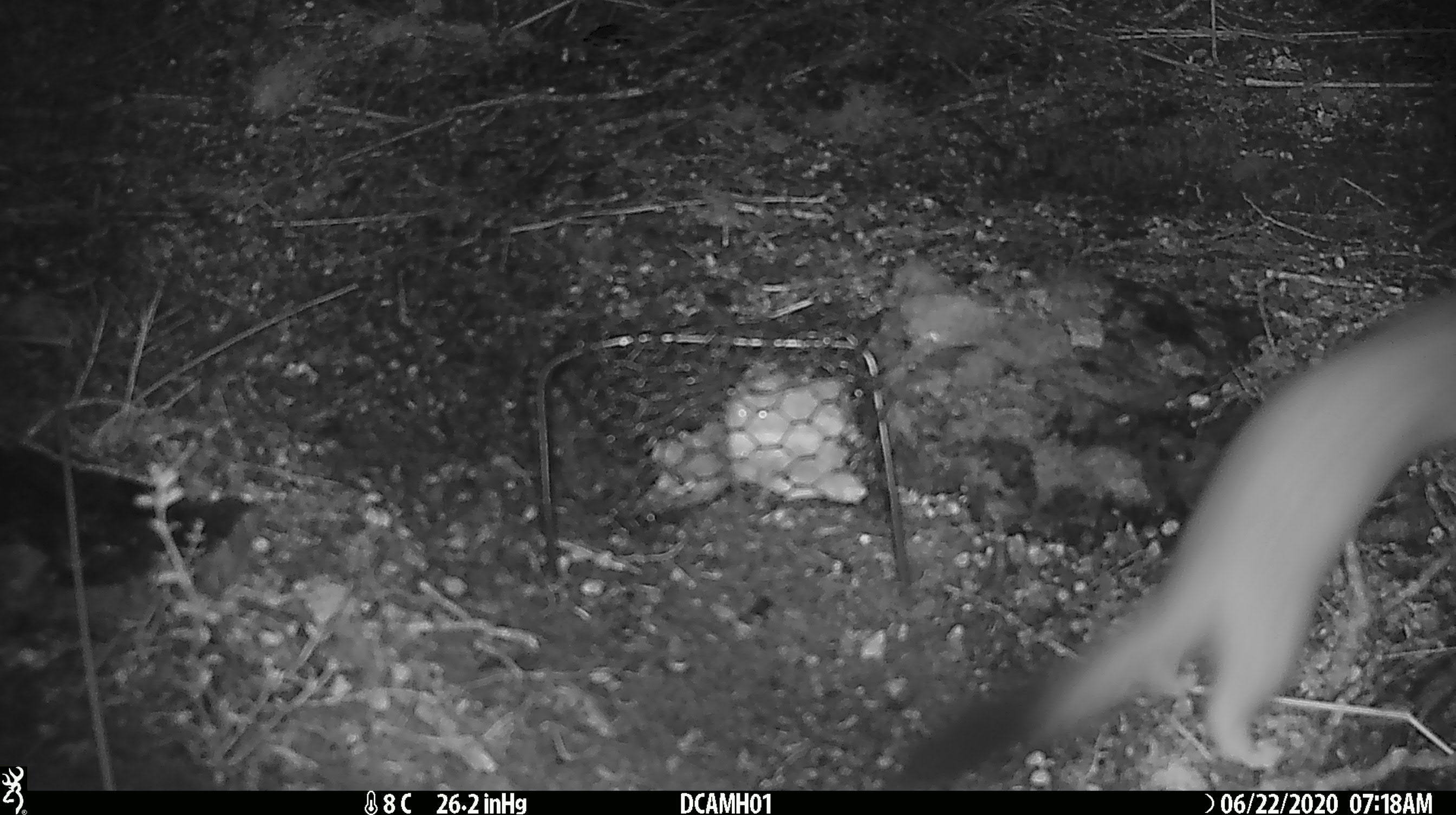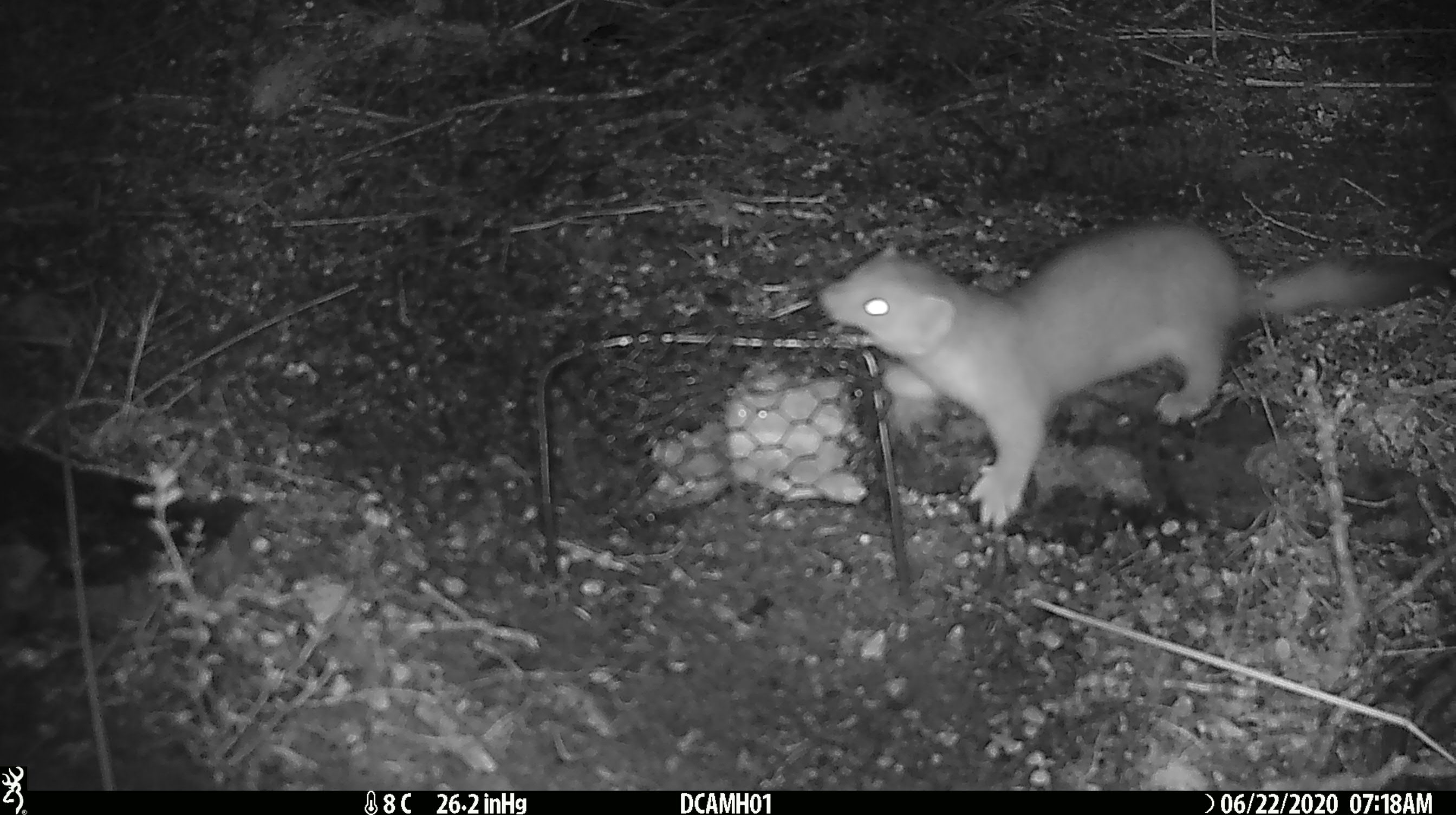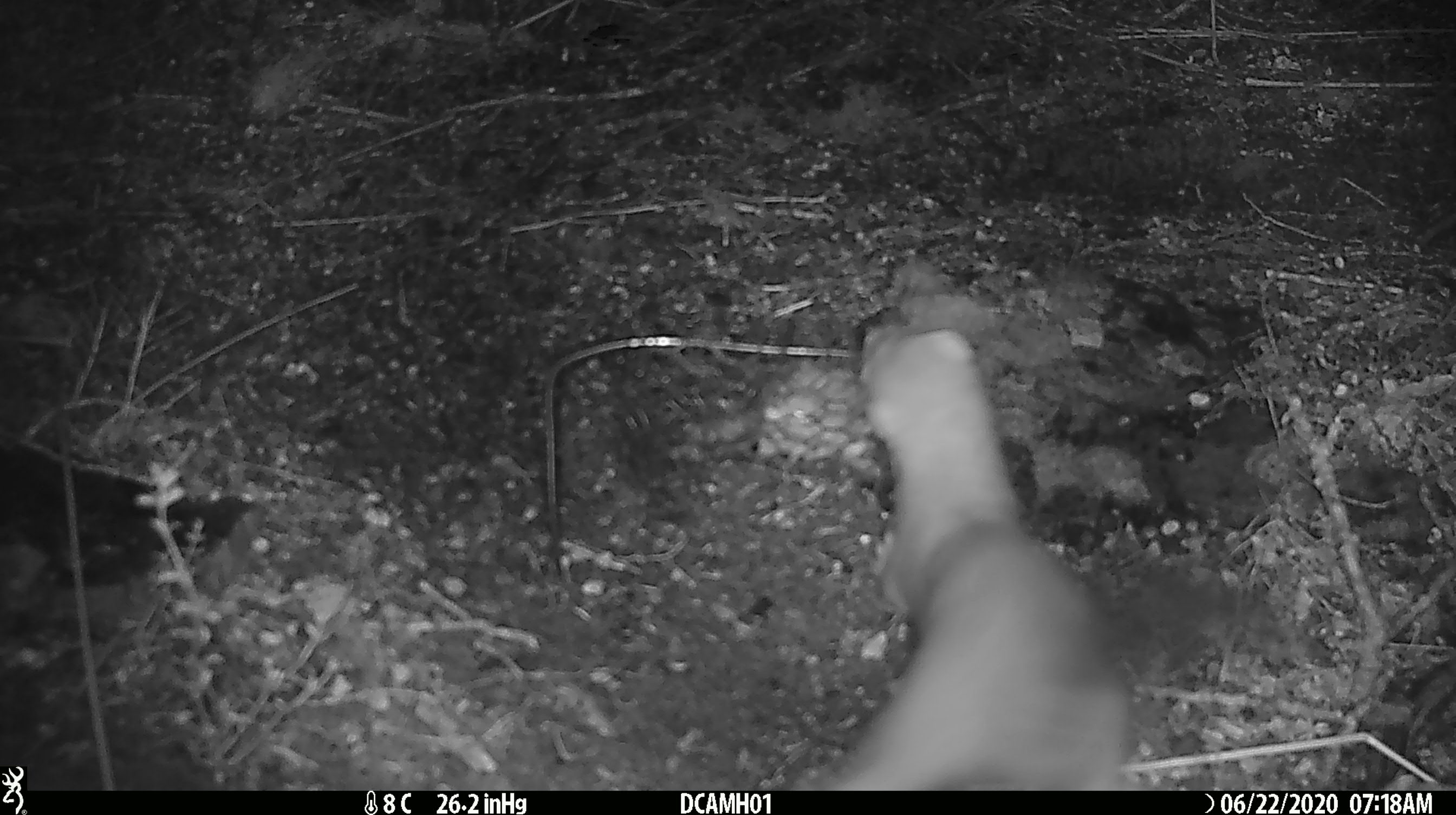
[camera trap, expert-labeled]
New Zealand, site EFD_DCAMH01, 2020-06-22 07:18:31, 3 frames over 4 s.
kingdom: Animalia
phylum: Chordata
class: Mammalia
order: Carnivora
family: Mustelidae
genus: Mustela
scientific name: Mustela erminea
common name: stoat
Stoat (Mustela erminea).